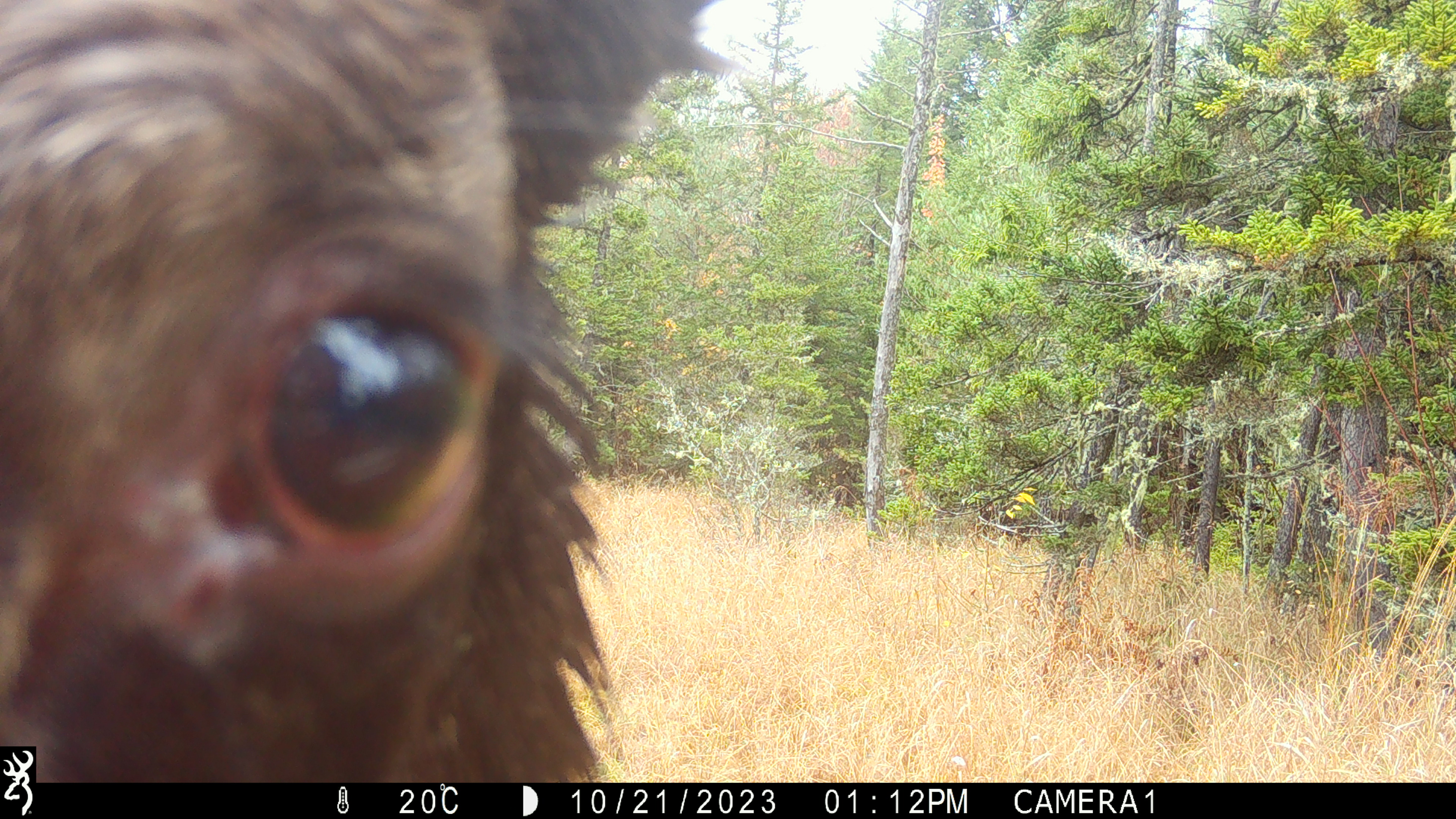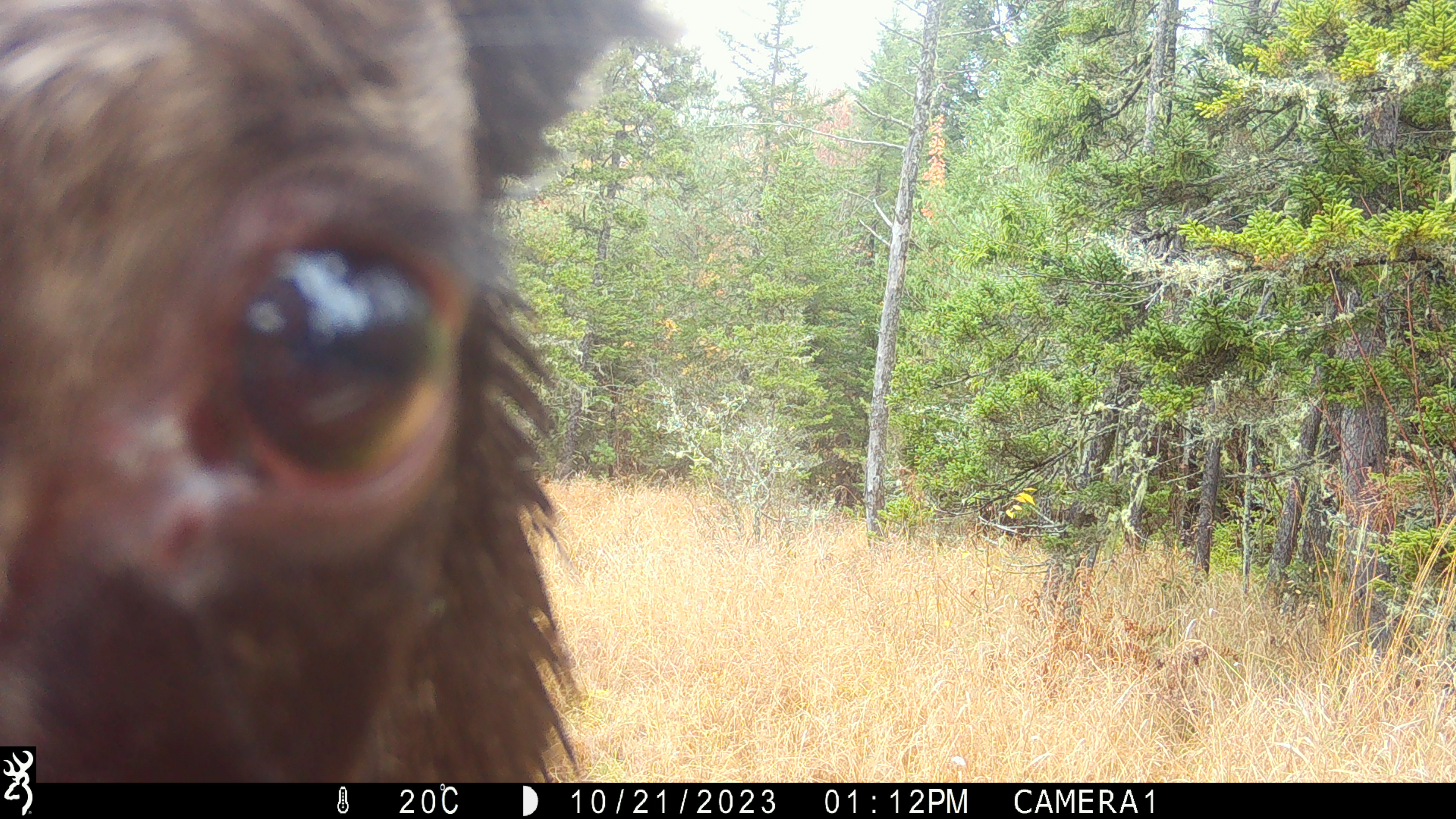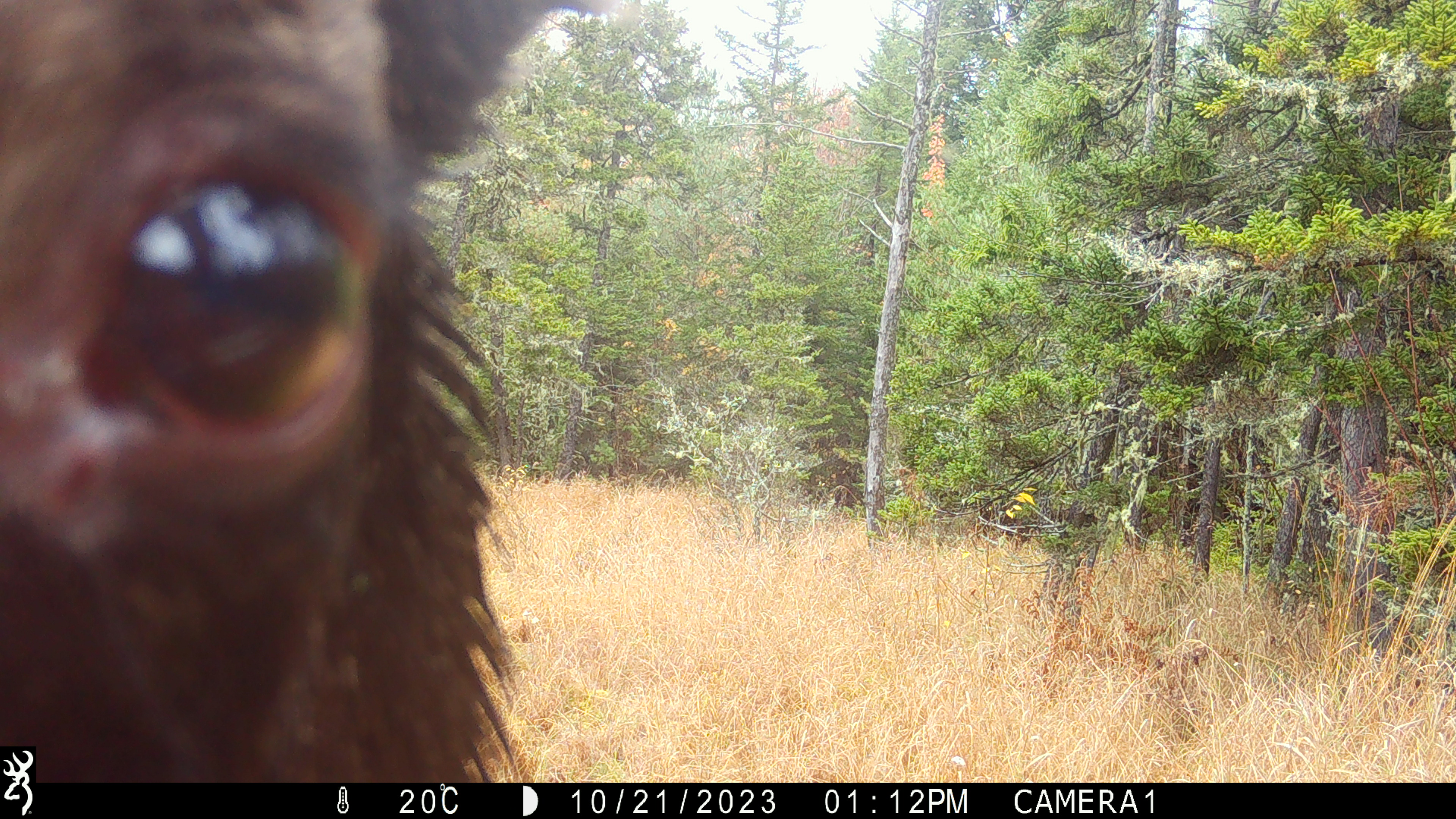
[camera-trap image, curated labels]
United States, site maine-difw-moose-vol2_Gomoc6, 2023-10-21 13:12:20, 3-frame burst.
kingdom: Animalia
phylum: Chordata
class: Mammalia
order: Artiodactyla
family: Cervidae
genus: Alces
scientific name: Alces alces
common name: moose